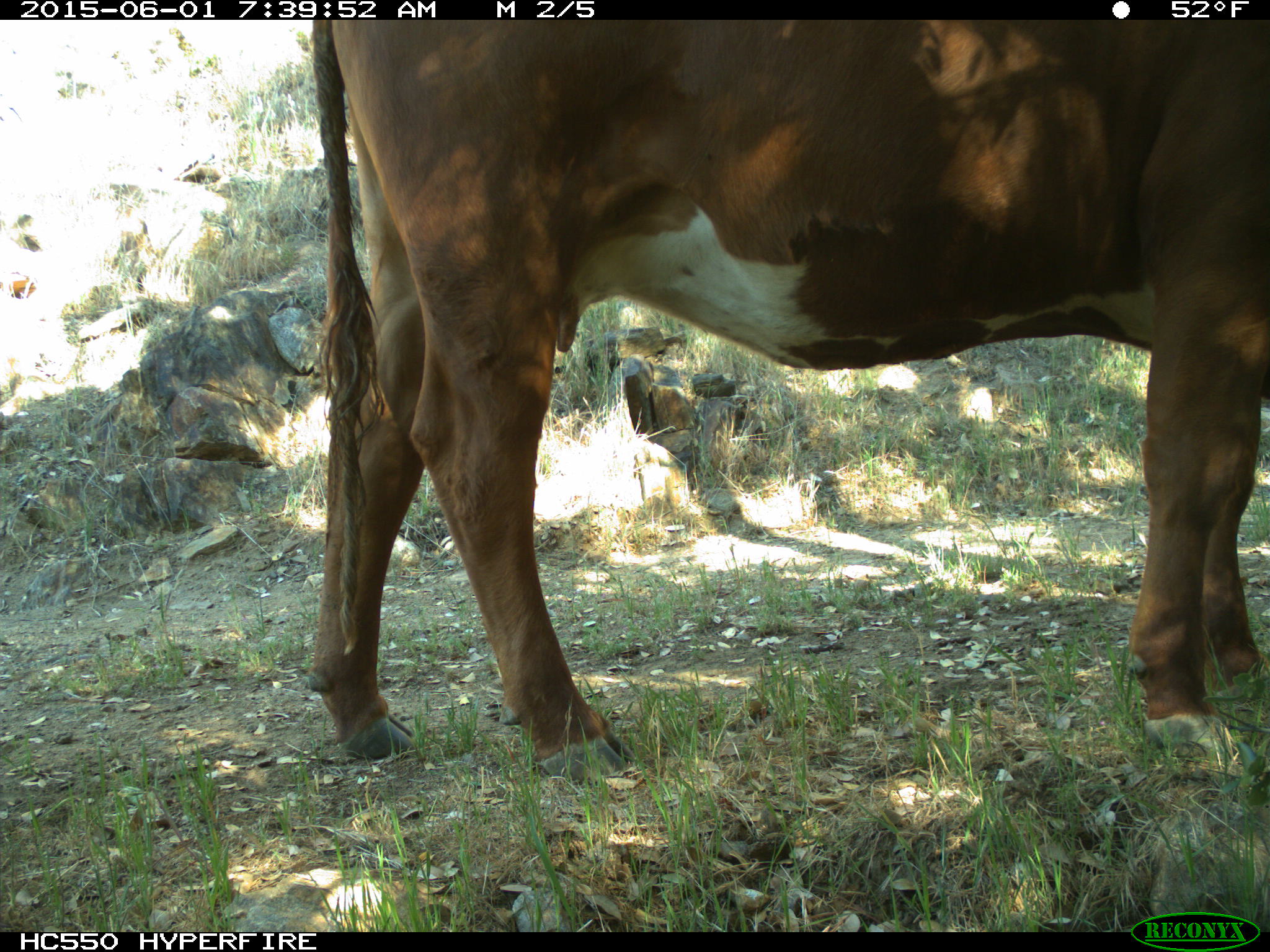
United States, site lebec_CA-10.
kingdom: Animalia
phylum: Chordata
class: Mammalia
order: Artiodactyla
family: Bovidae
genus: Bos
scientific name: Bos taurus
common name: domestic cow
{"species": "Bos taurus (domestic cow)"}